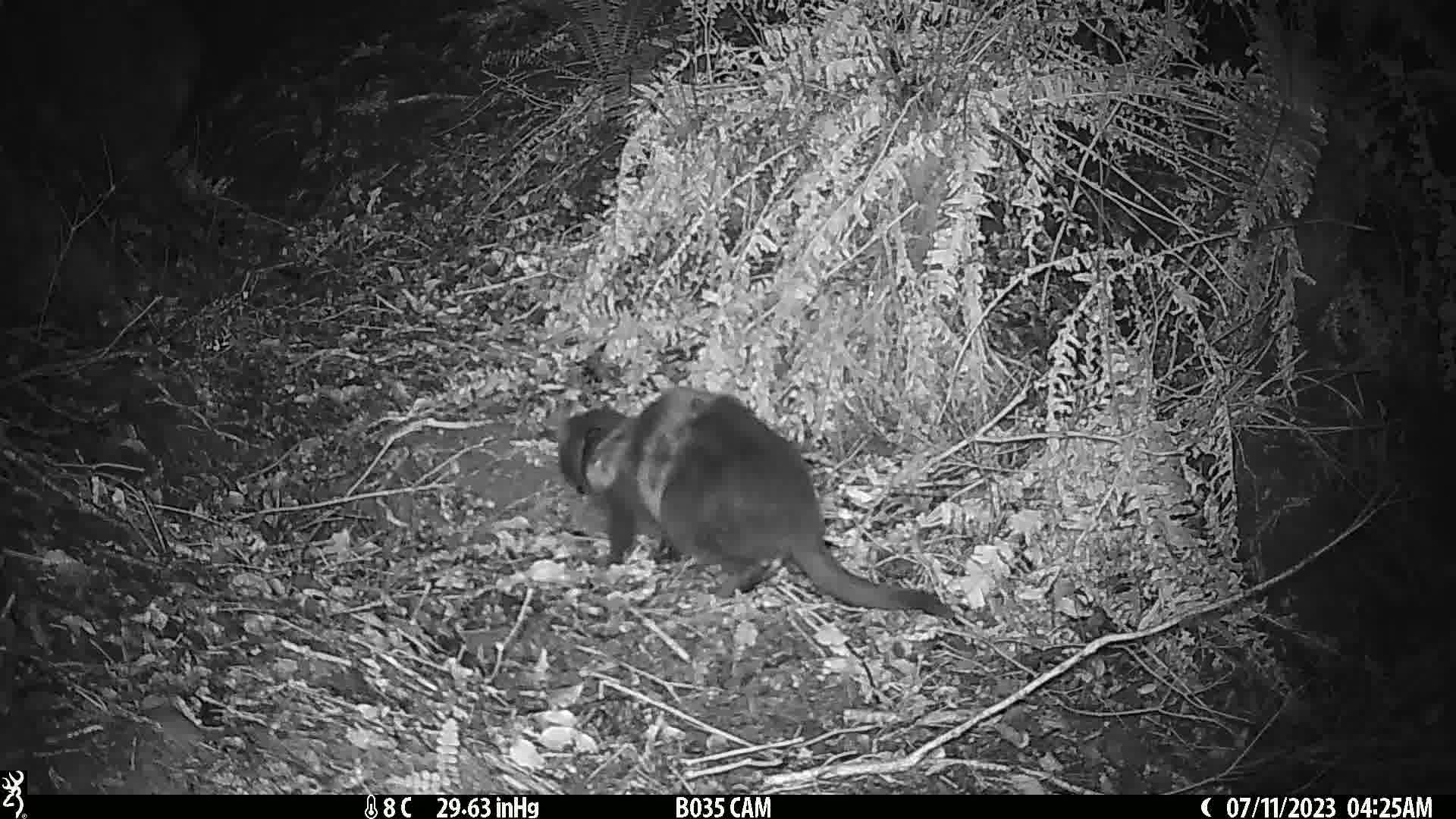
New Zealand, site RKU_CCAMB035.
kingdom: Animalia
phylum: Chordata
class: Mammalia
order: Carnivora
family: Felidae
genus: Felis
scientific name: Felis catus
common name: domestic cat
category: cat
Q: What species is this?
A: Cat (domestic cat) (Felis catus).